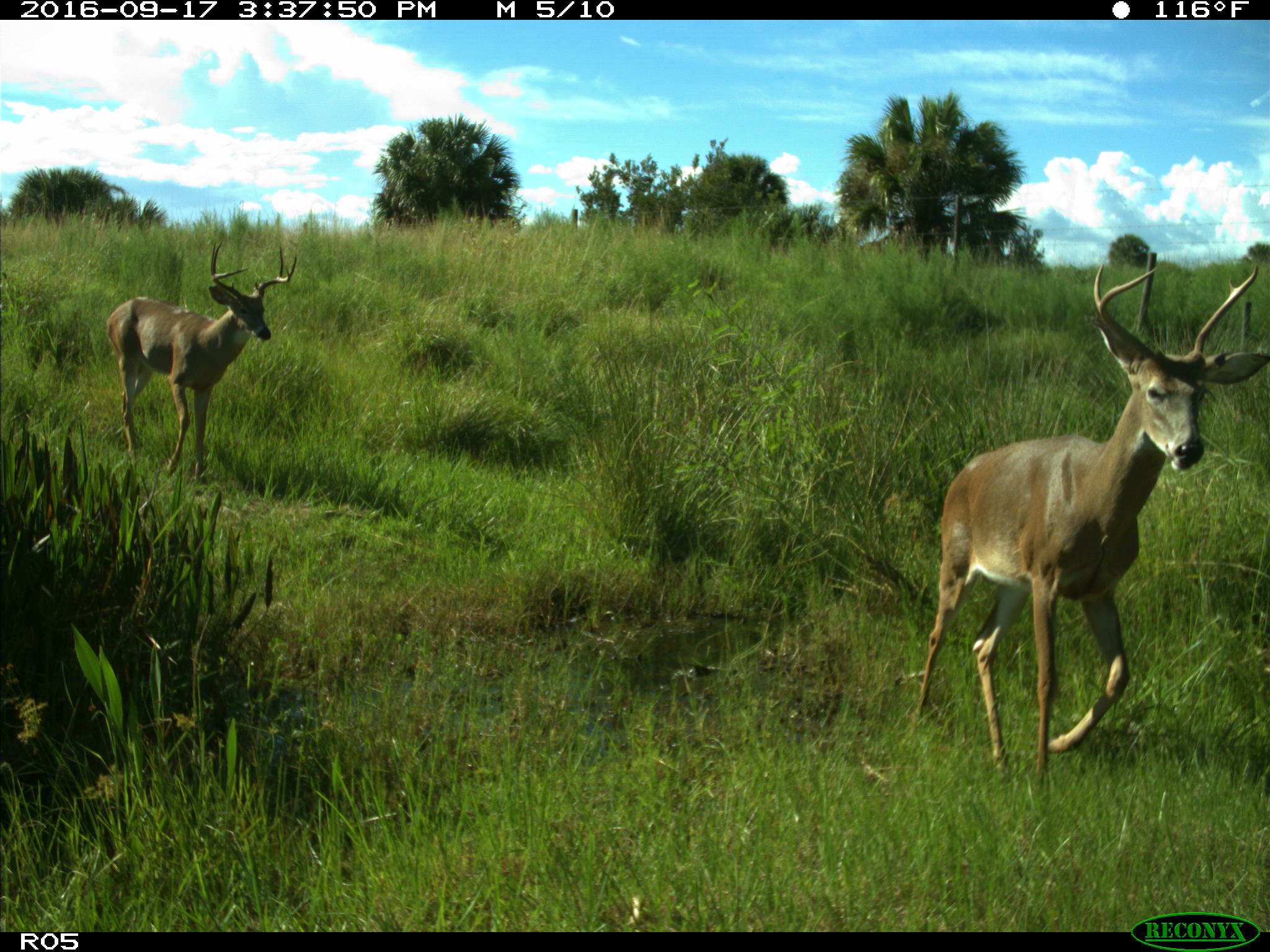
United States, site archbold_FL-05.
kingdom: Animalia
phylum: Chordata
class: Mammalia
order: Artiodactyla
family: Cervidae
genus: Odocoileus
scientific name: Odocoileus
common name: deer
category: unidentified deer